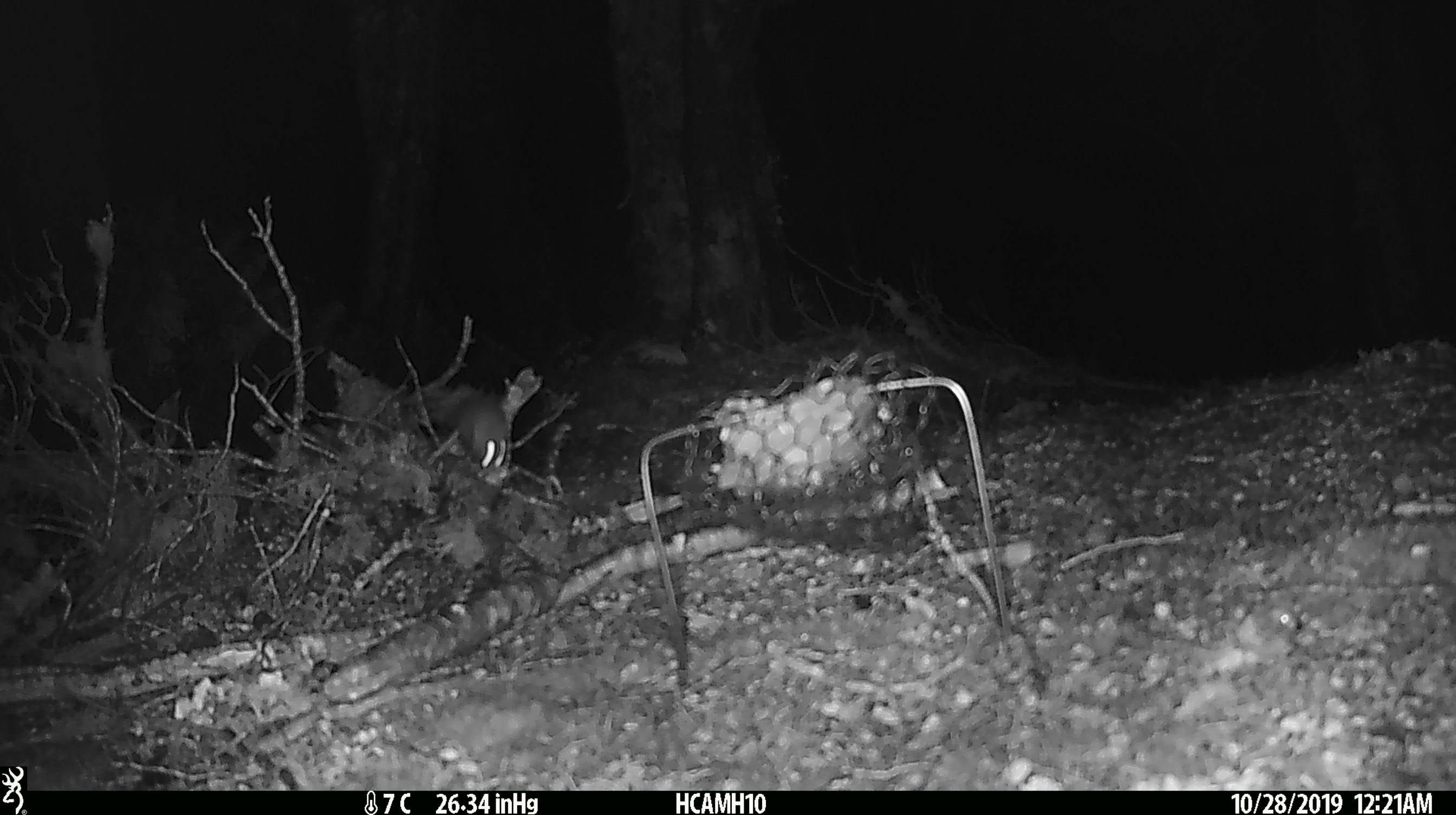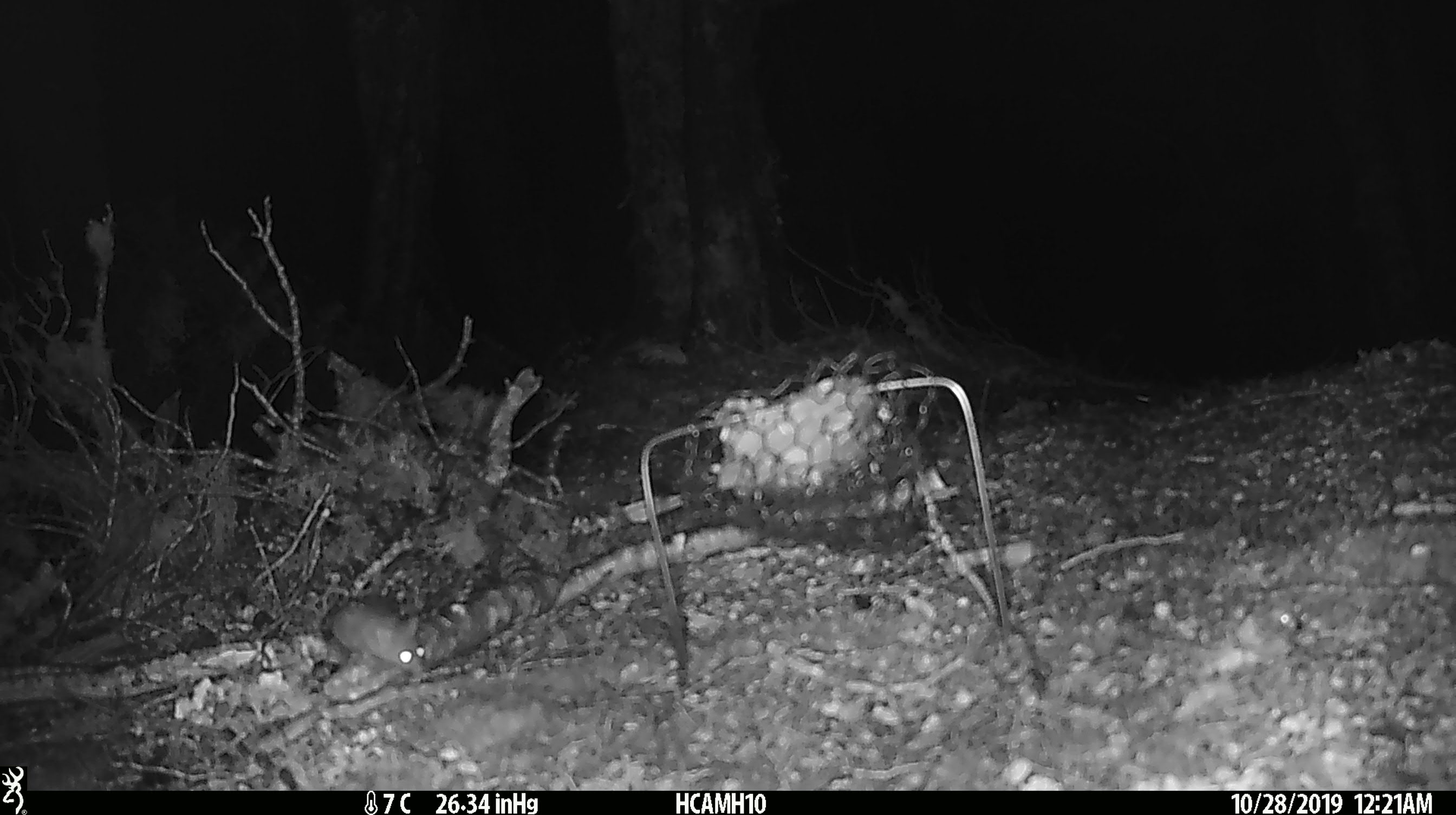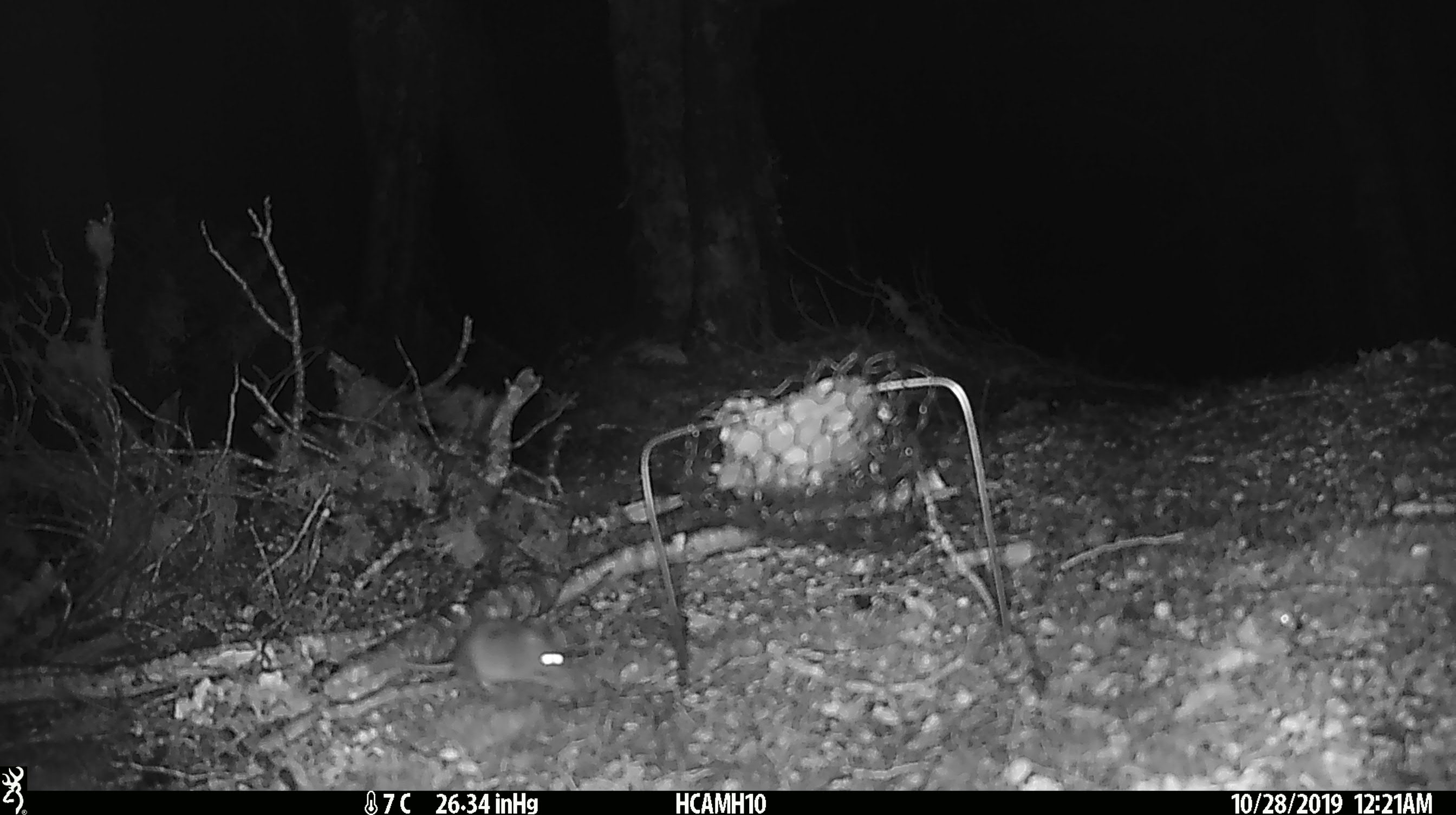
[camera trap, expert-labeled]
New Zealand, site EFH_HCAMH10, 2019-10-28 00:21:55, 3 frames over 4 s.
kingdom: Animalia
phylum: Chordata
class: Mammalia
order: Rodentia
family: Muridae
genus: Mus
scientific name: Mus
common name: mouse